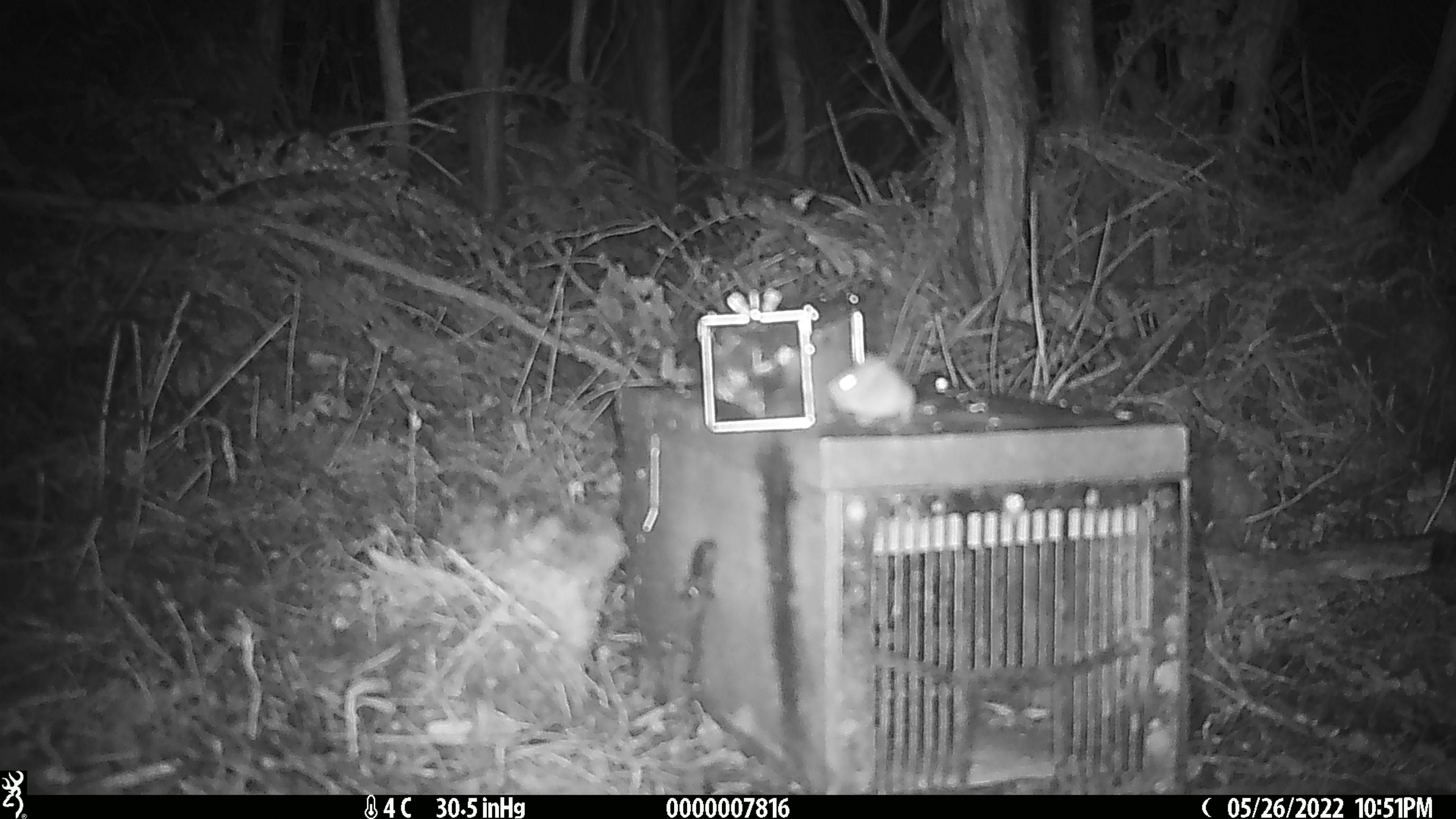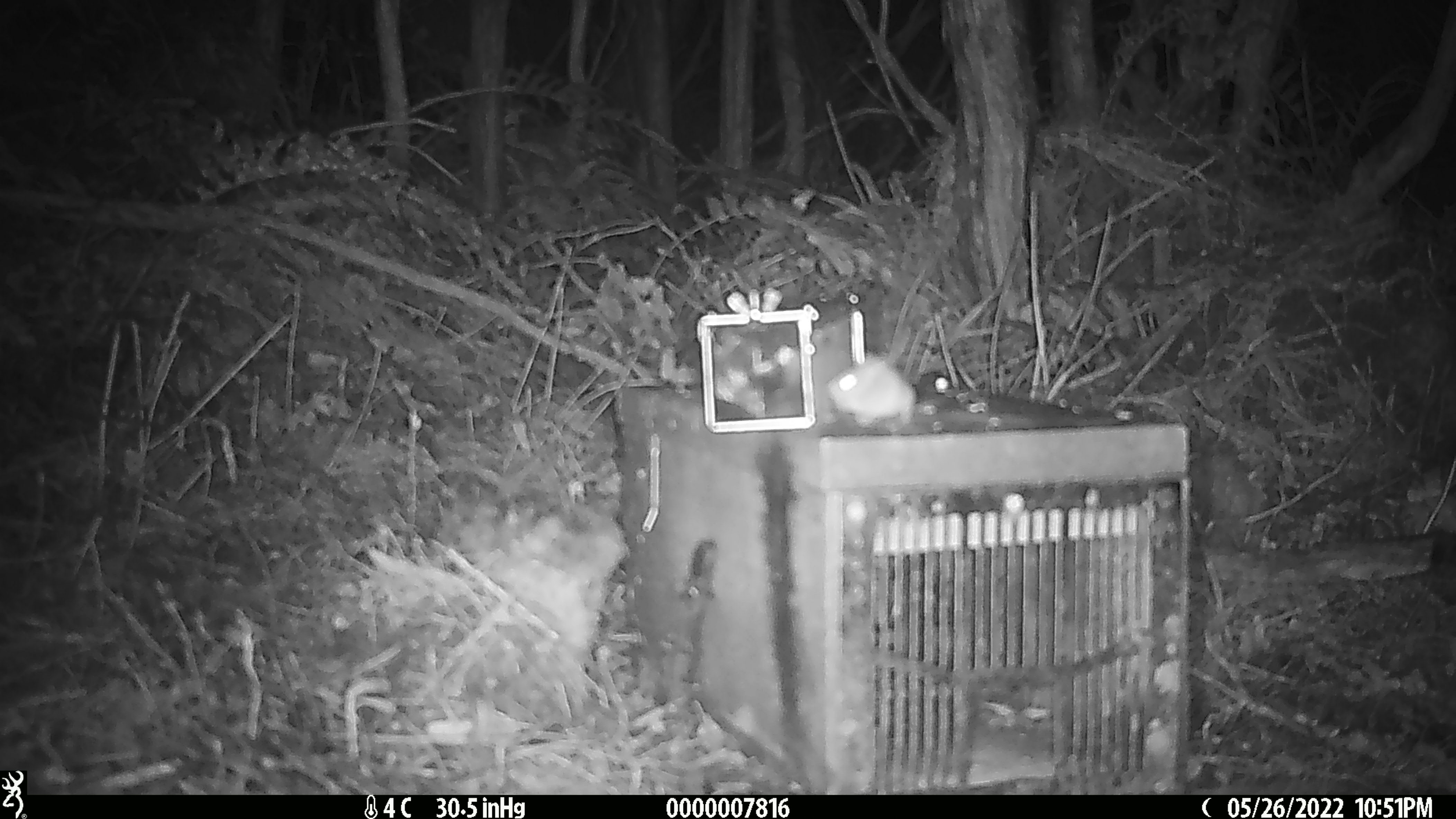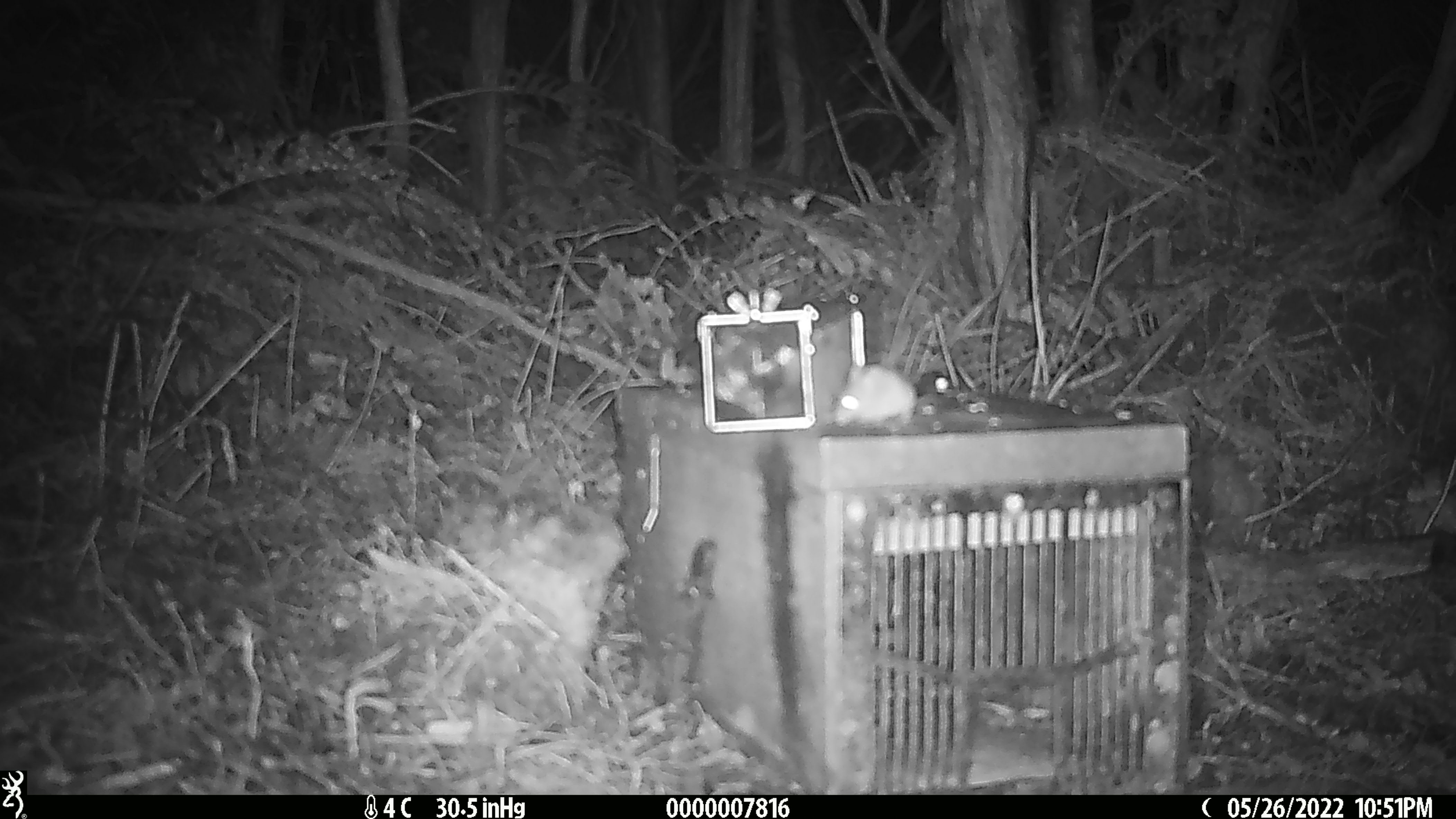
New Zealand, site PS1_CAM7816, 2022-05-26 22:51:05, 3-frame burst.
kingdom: Animalia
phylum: Chordata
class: Mammalia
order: Rodentia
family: Muridae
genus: Mus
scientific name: Mus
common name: mouse